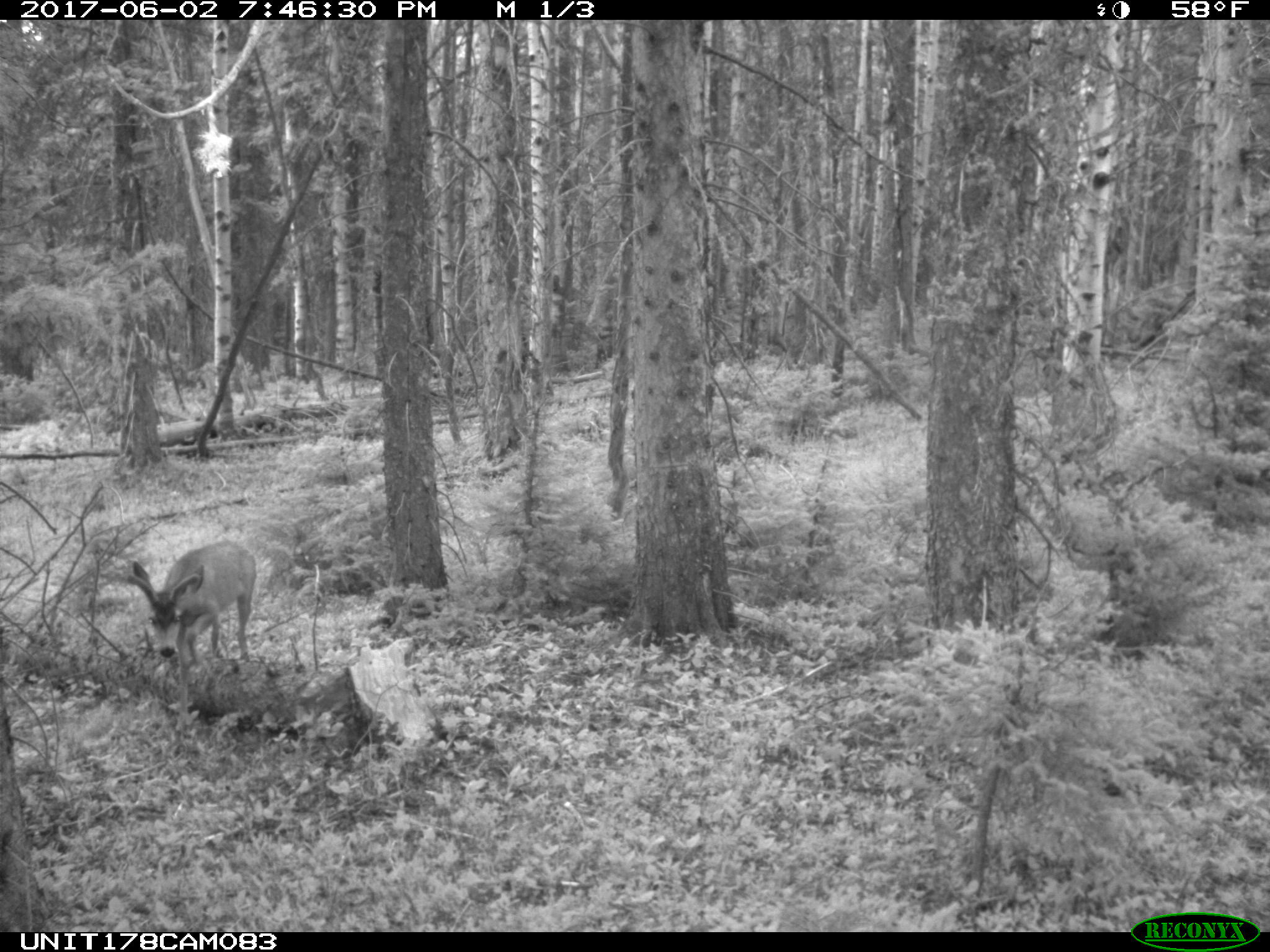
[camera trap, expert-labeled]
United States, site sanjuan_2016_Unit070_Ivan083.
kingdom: Animalia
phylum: Chordata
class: Mammalia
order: Artiodactyla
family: Cervidae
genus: Odocoileus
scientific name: Odocoileus hemionus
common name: mule deer